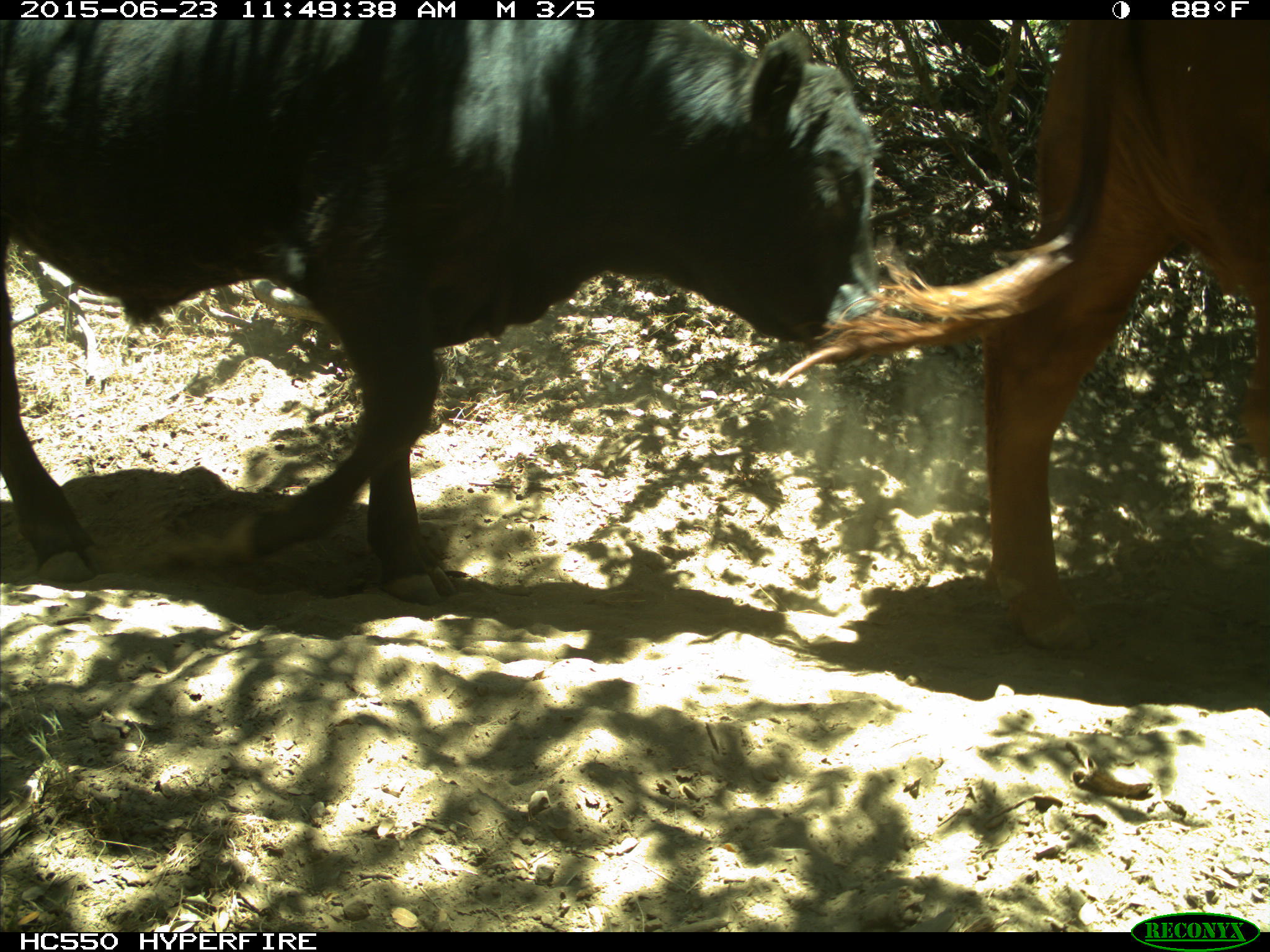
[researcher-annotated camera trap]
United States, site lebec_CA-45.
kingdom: Animalia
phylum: Chordata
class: Mammalia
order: Artiodactyla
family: Bovidae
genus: Bos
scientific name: Bos taurus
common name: domestic cow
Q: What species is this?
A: Bos taurus (domestic cow).